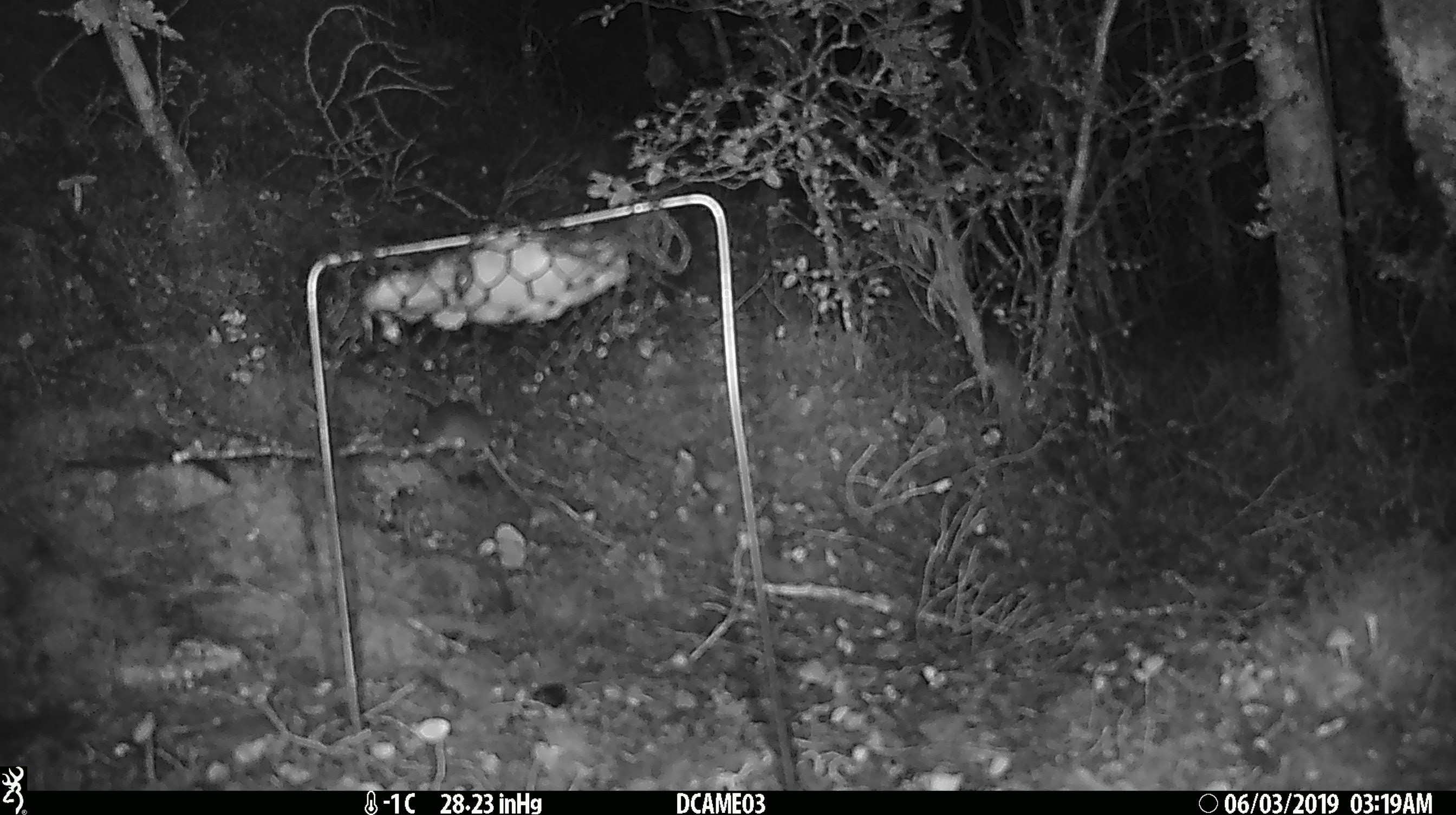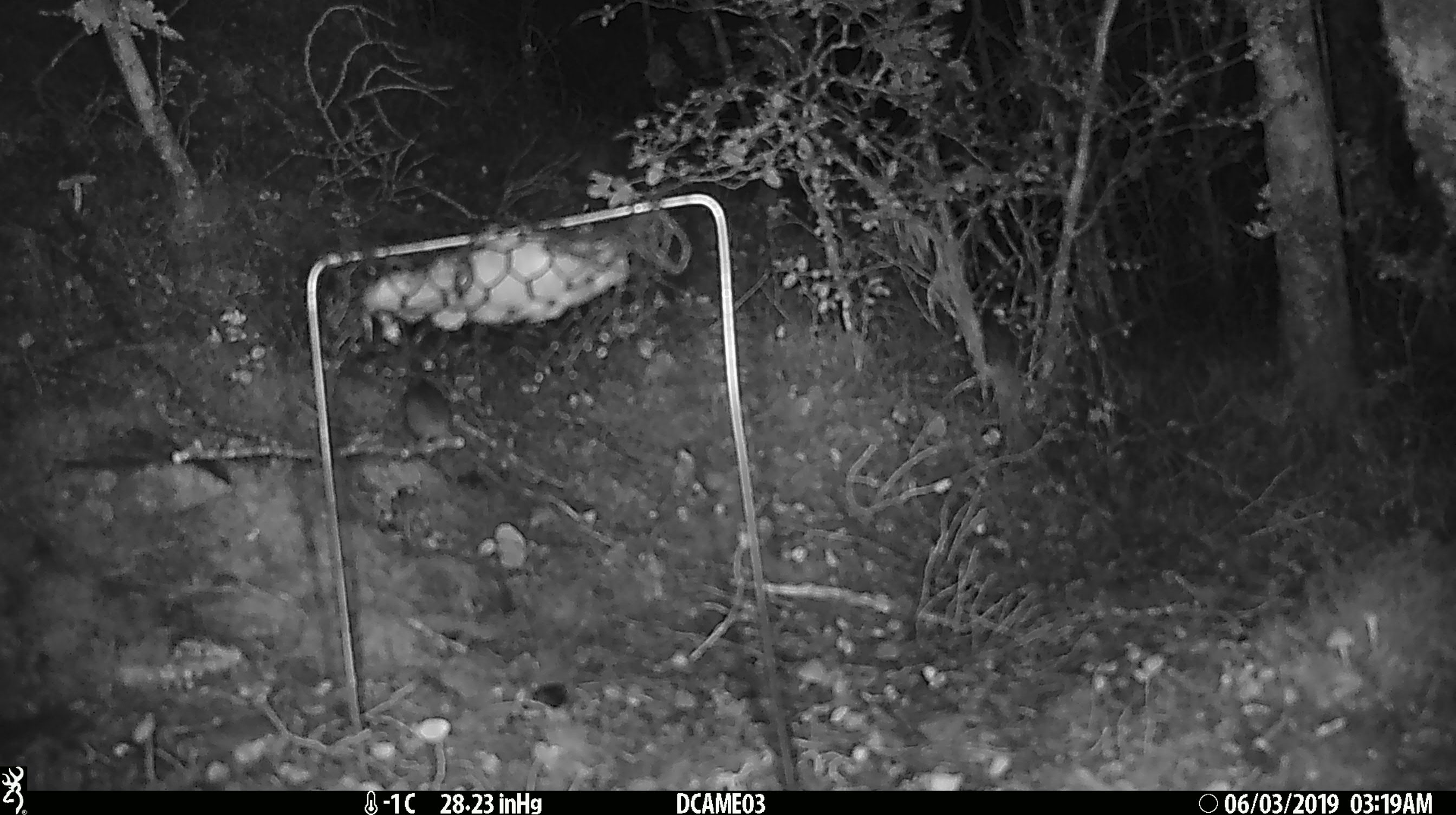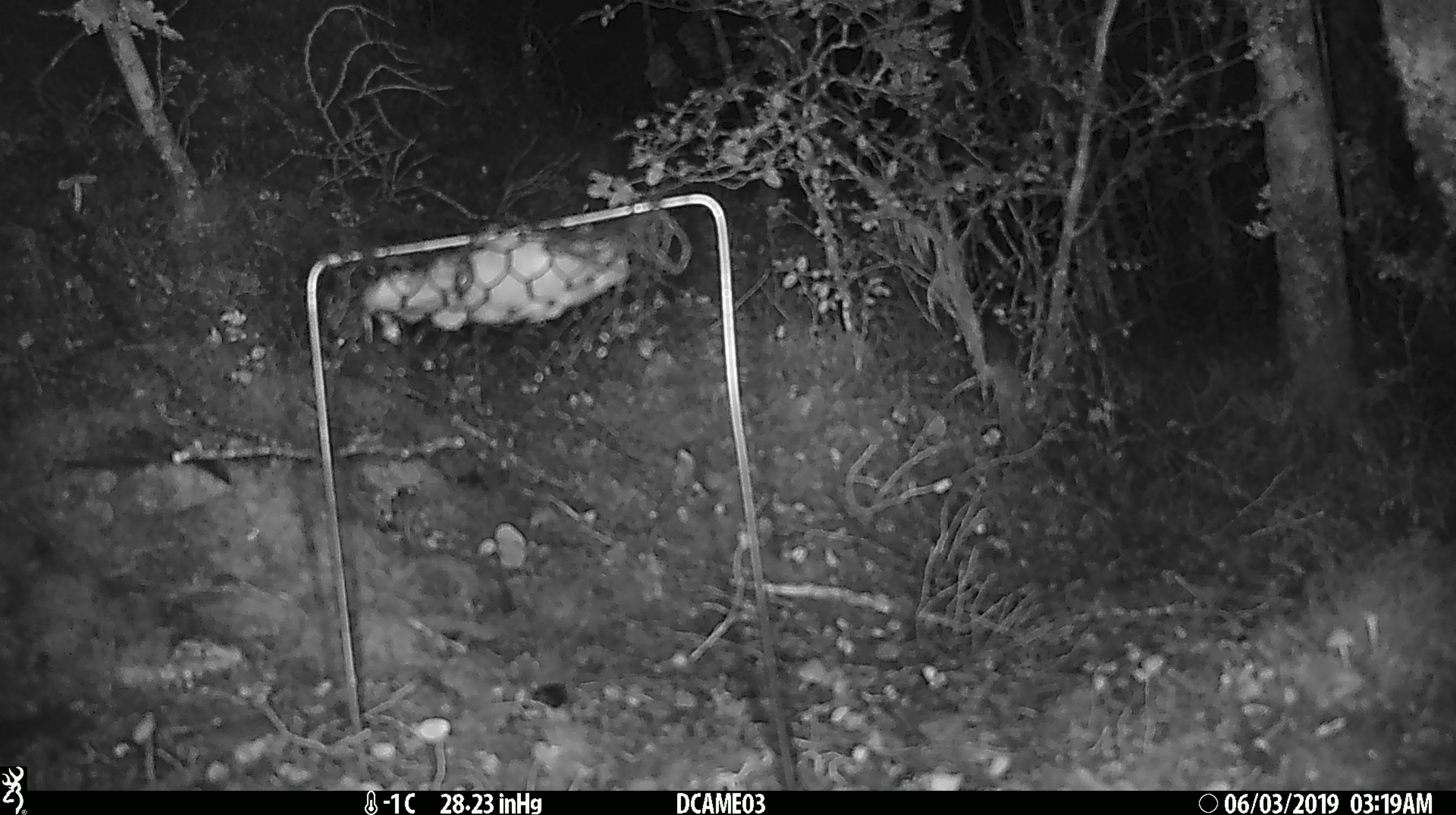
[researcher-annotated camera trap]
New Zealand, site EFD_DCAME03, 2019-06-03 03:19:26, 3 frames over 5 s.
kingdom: Animalia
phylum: Chordata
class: Mammalia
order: Rodentia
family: Muridae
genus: Mus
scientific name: Mus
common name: mouse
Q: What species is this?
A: Mouse (Mus).